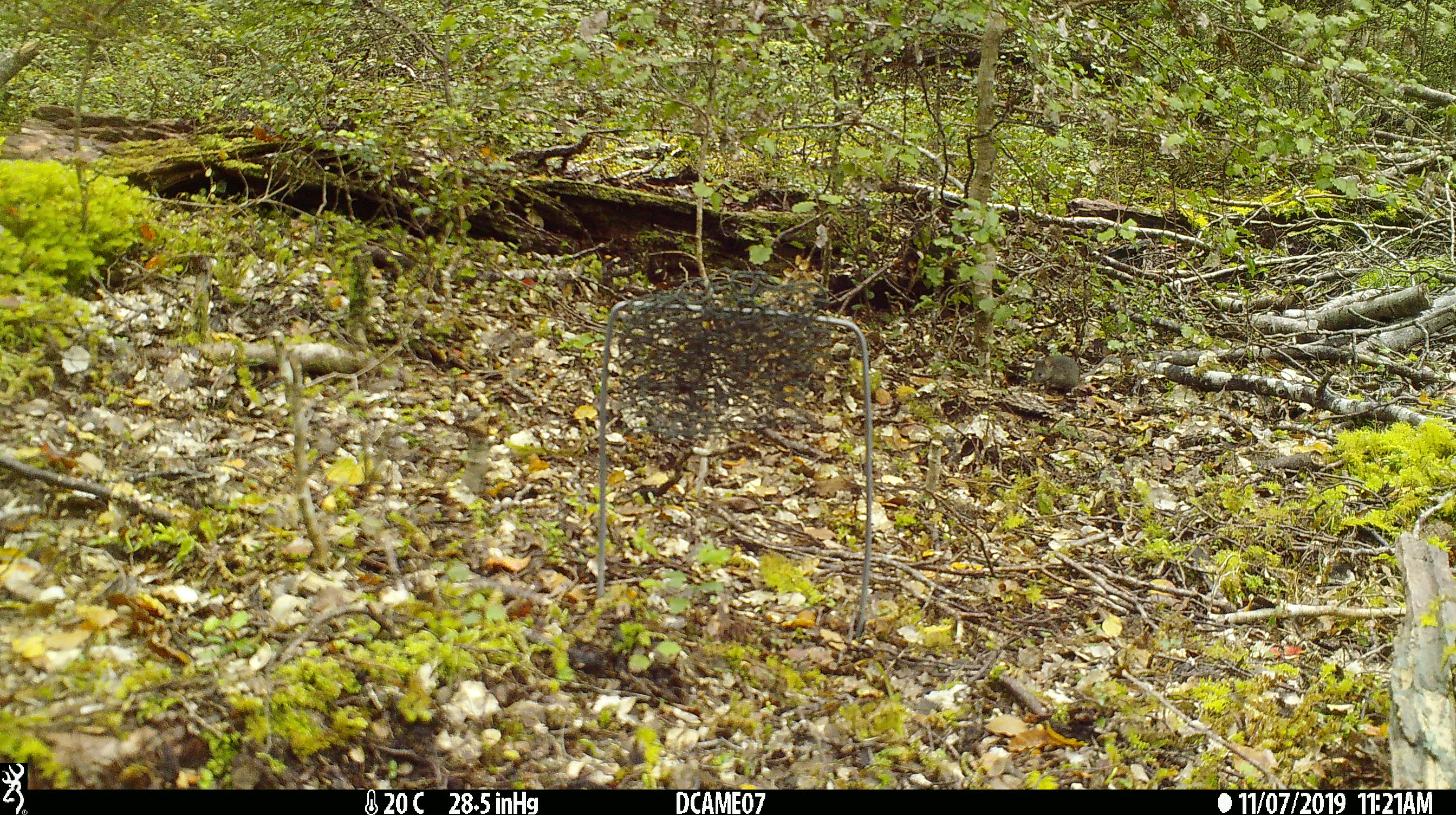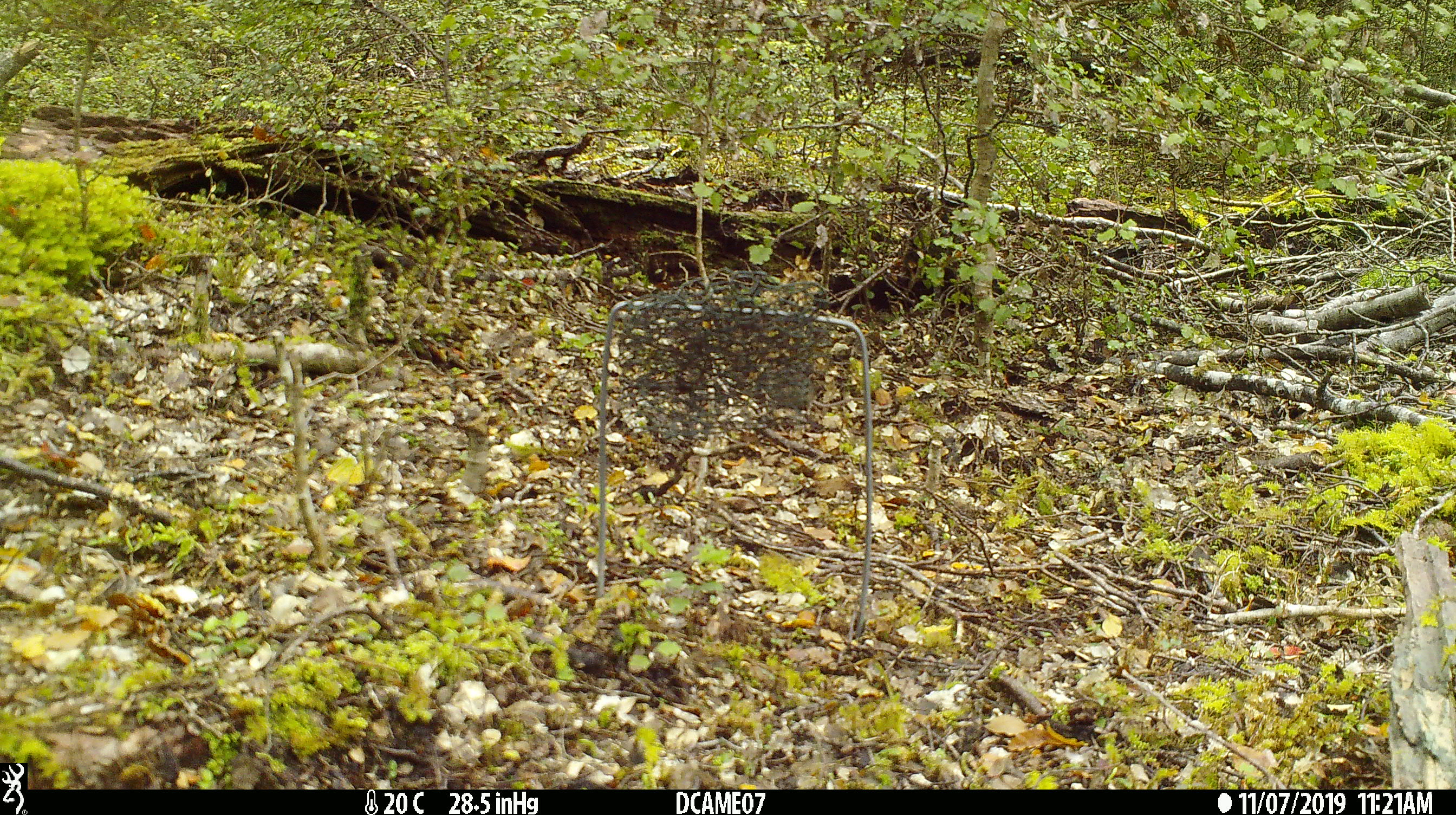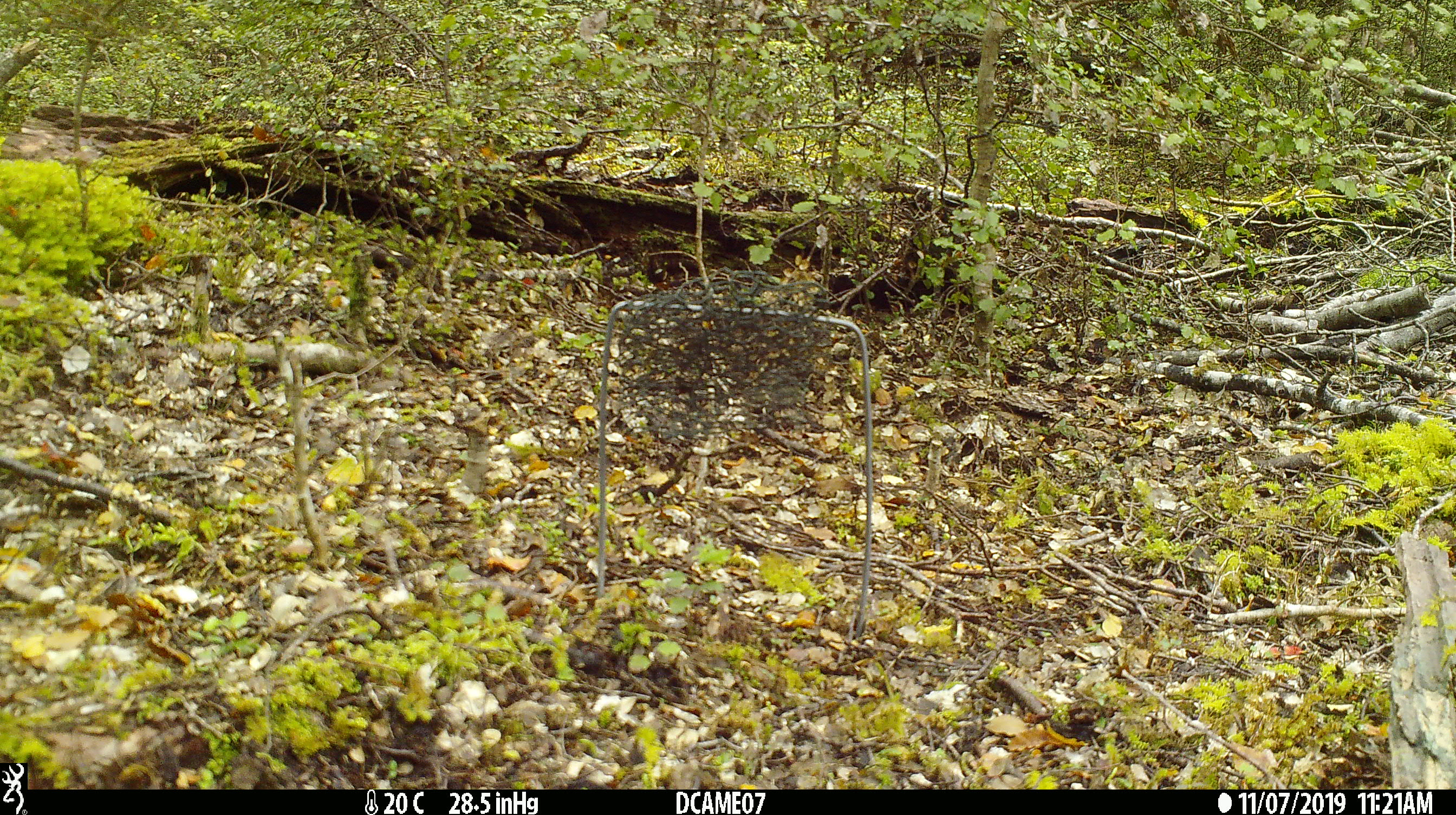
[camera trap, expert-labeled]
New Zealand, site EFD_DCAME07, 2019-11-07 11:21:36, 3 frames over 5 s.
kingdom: Animalia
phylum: Chordata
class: Mammalia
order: Rodentia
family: Muridae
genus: Mus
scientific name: Mus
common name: mouse